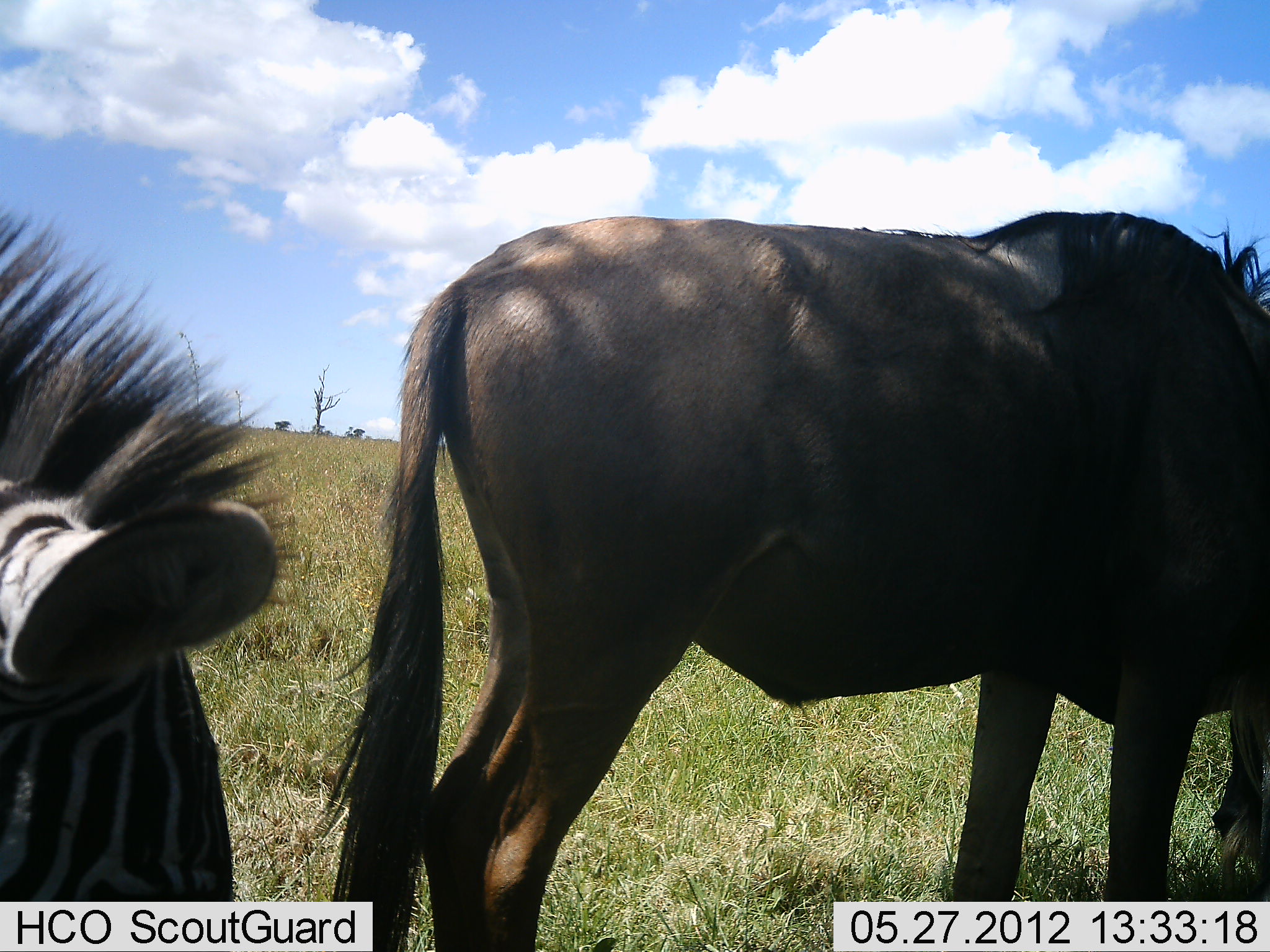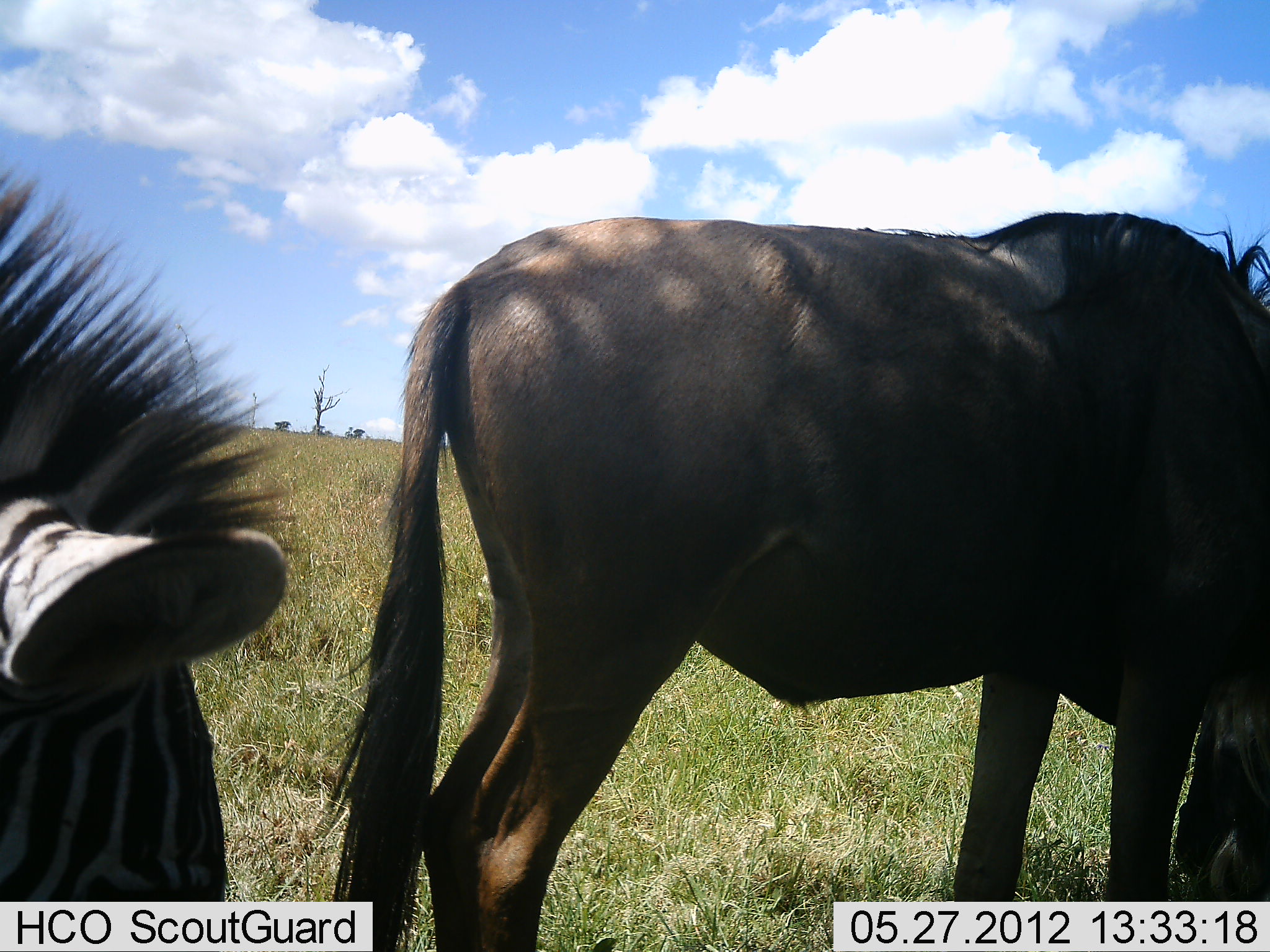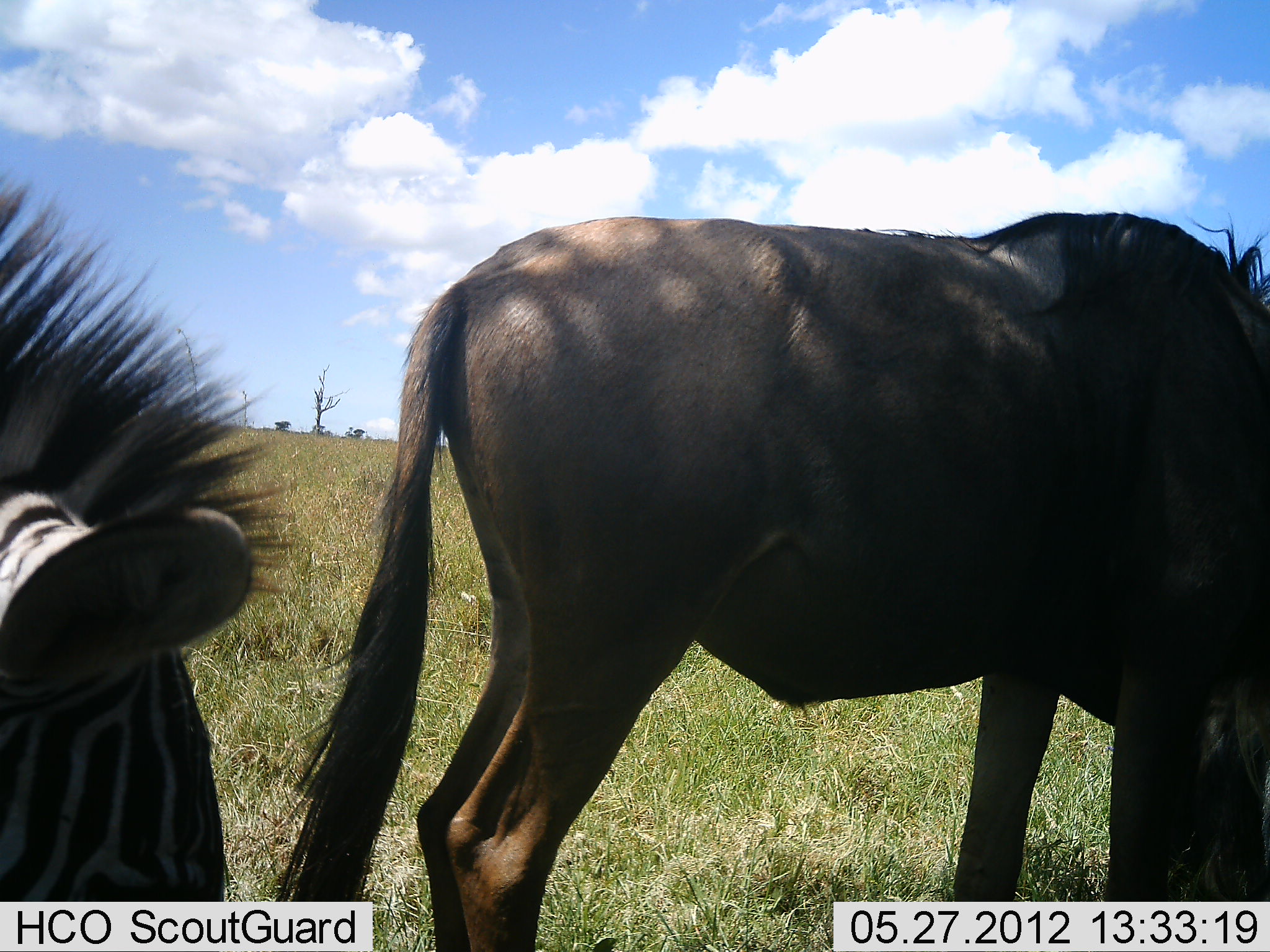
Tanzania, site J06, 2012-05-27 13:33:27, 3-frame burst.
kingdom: Animalia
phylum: Chordata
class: Mammalia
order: Artiodactyla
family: Bovidae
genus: Connochaetes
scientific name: Connochaetes taurinus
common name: blue wildebeest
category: wildebeest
Wildebeest (blue wildebeest) (Connochaetes taurinus), count 1. Behavior (volunteer vote fractions): standing 40%, resting 0%, moving 0%, interacting 0%. Young present (vote fraction): 0%. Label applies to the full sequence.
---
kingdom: Animalia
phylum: Chordata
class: Mammalia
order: Perissodactyla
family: Equidae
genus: Equus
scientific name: Equus quagga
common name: plains zebra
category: zebra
Zebra (plains zebra) (Equus quagga), count 1. Behavior (volunteer vote fractions): standing 80%, resting 0%, moving 0%, interacting 0%. Young present (vote fraction): 0%. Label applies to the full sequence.